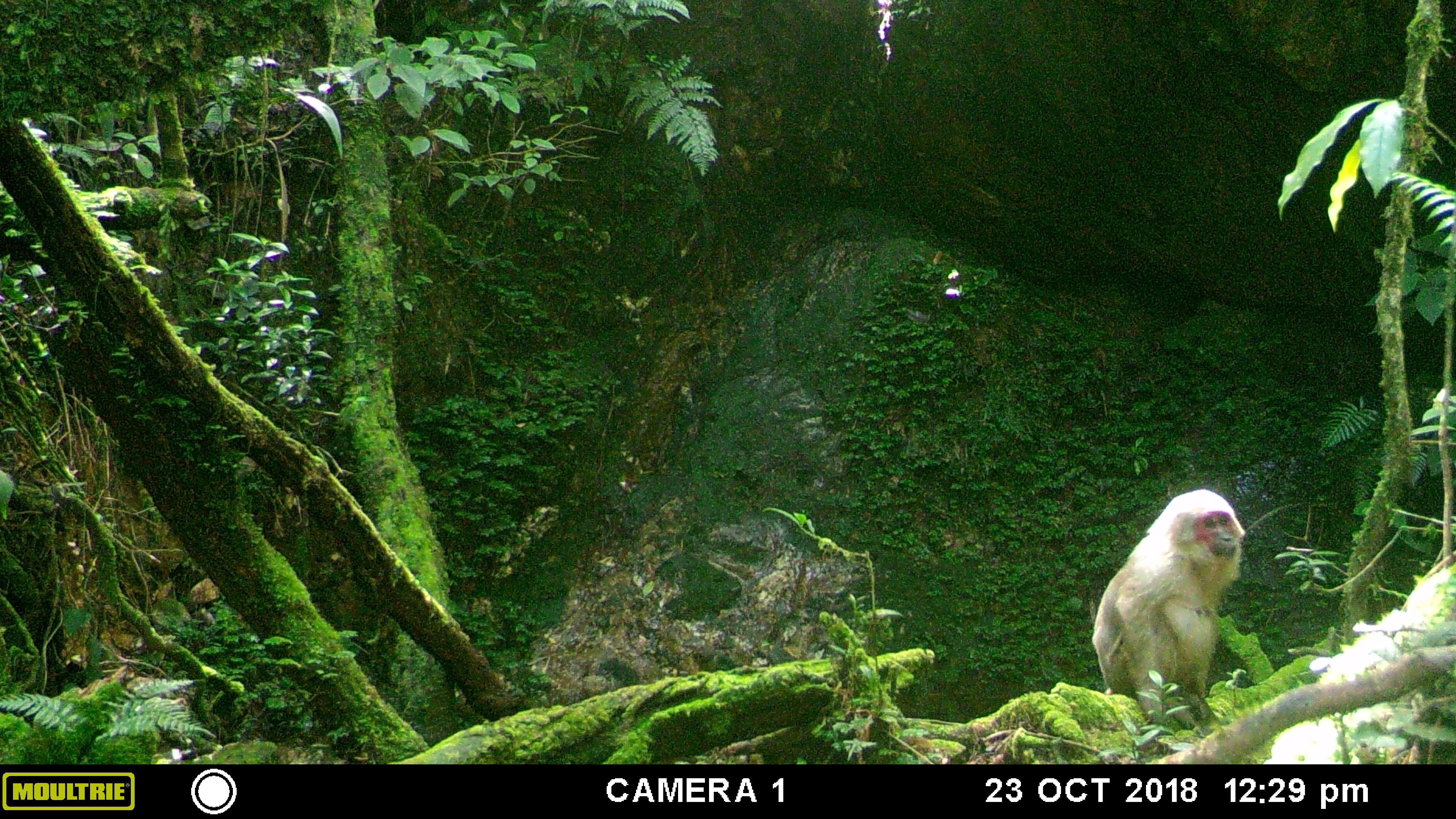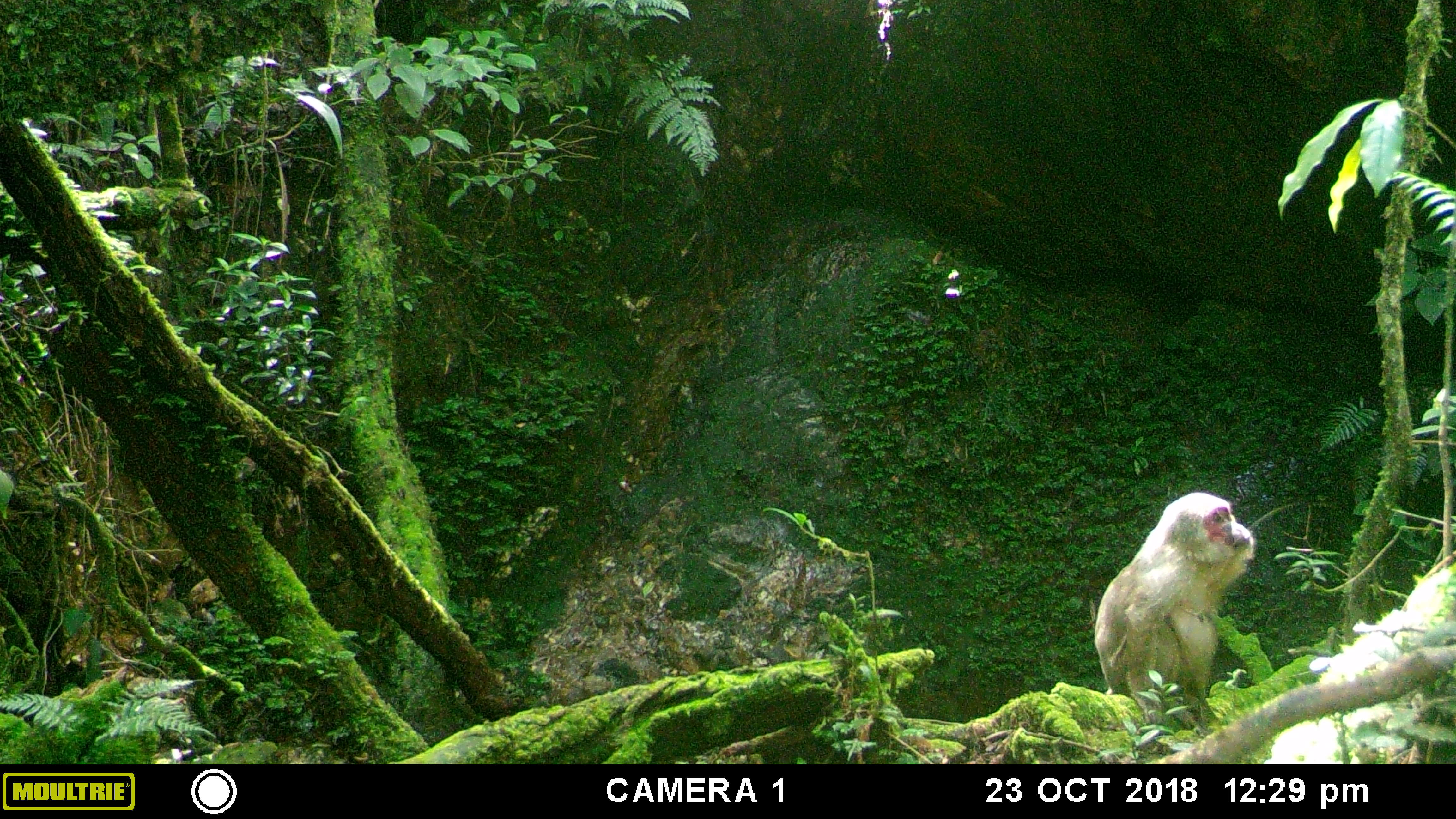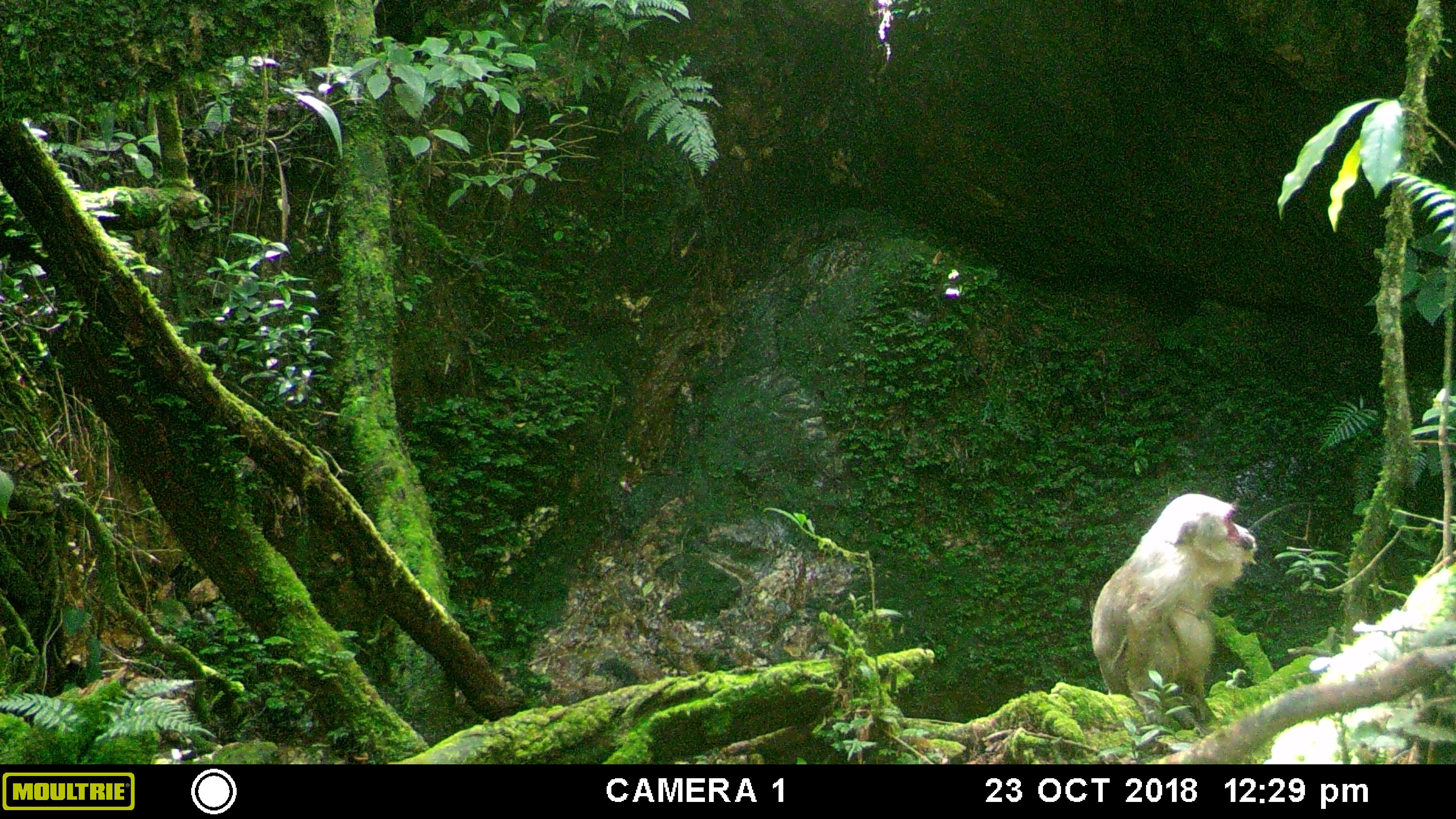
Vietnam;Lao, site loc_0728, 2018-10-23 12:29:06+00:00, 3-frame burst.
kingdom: Animalia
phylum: Chordata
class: Mammalia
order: Primates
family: Cercopithecidae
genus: Macaca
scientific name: Macaca arctoides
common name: stump-tailed macaque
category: stump tailed macaque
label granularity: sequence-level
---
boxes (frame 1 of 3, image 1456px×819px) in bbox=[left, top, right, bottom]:
stump tailed macaque: bbox=[1091, 488, 1245, 758]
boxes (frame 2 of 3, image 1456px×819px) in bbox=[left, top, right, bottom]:
stump tailed macaque: bbox=[1093, 491, 1255, 756]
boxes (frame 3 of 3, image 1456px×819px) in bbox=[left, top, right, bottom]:
stump tailed macaque: bbox=[1091, 491, 1257, 754]